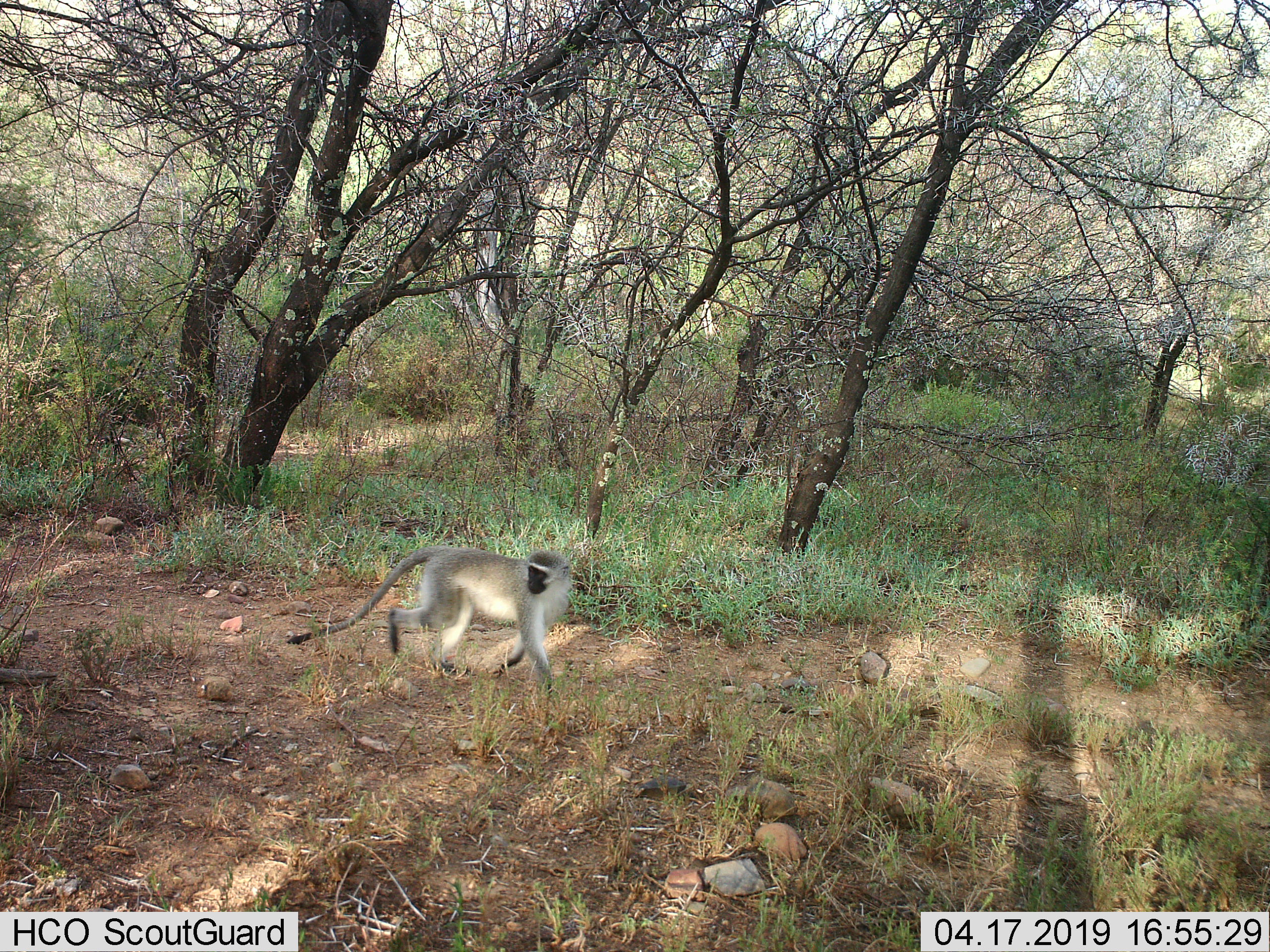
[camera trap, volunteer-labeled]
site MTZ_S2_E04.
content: unidentified animal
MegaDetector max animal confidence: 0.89